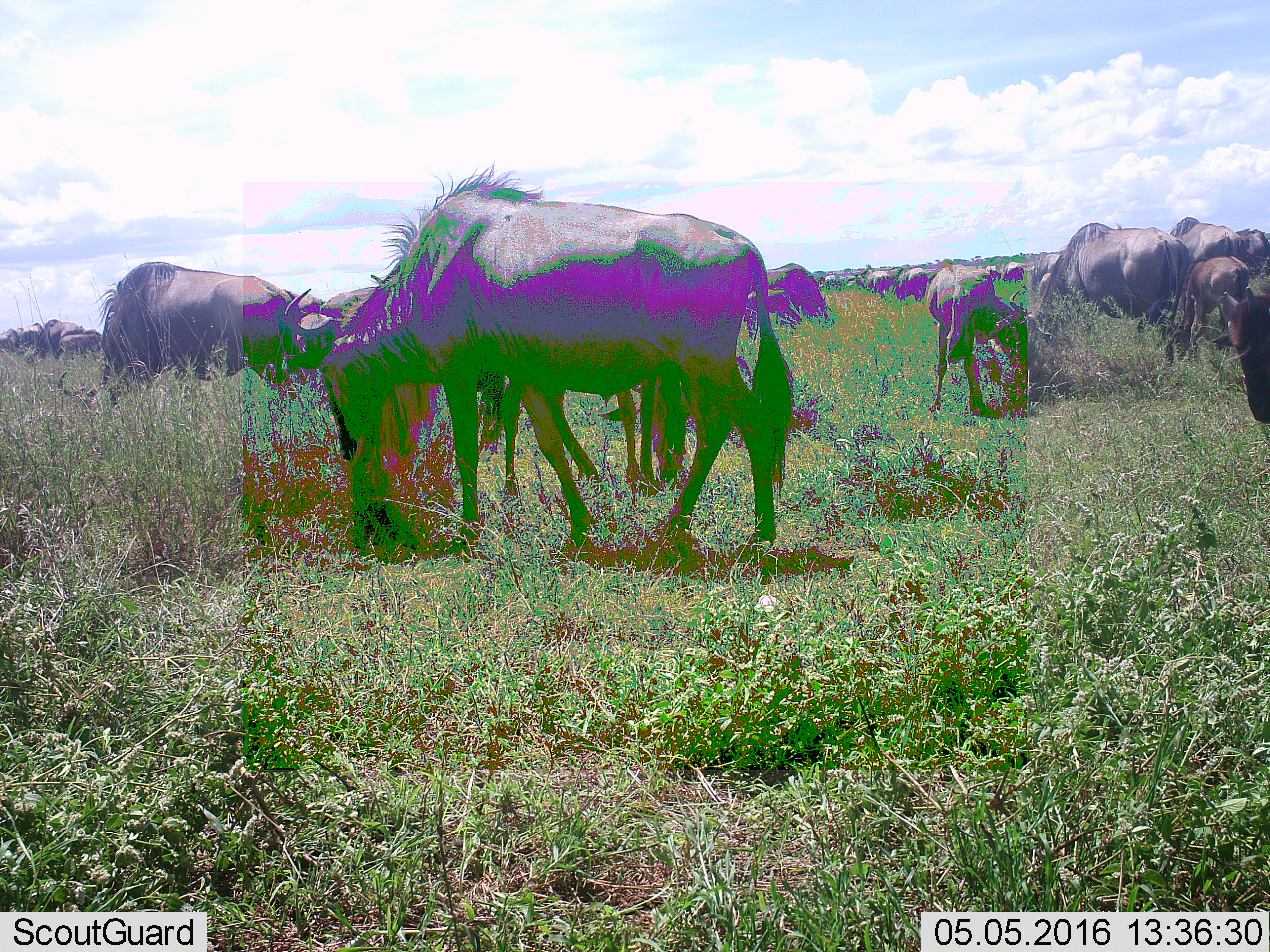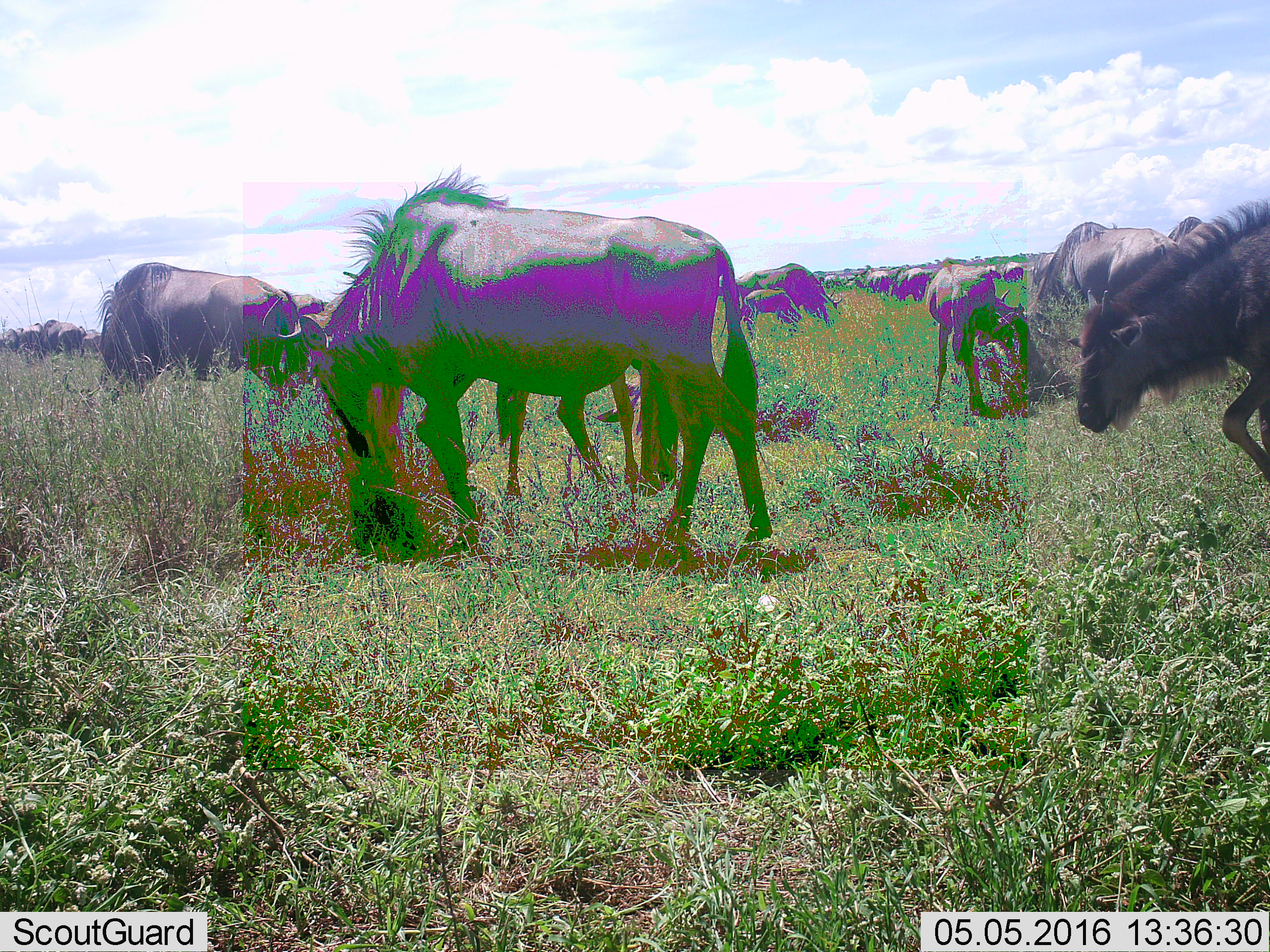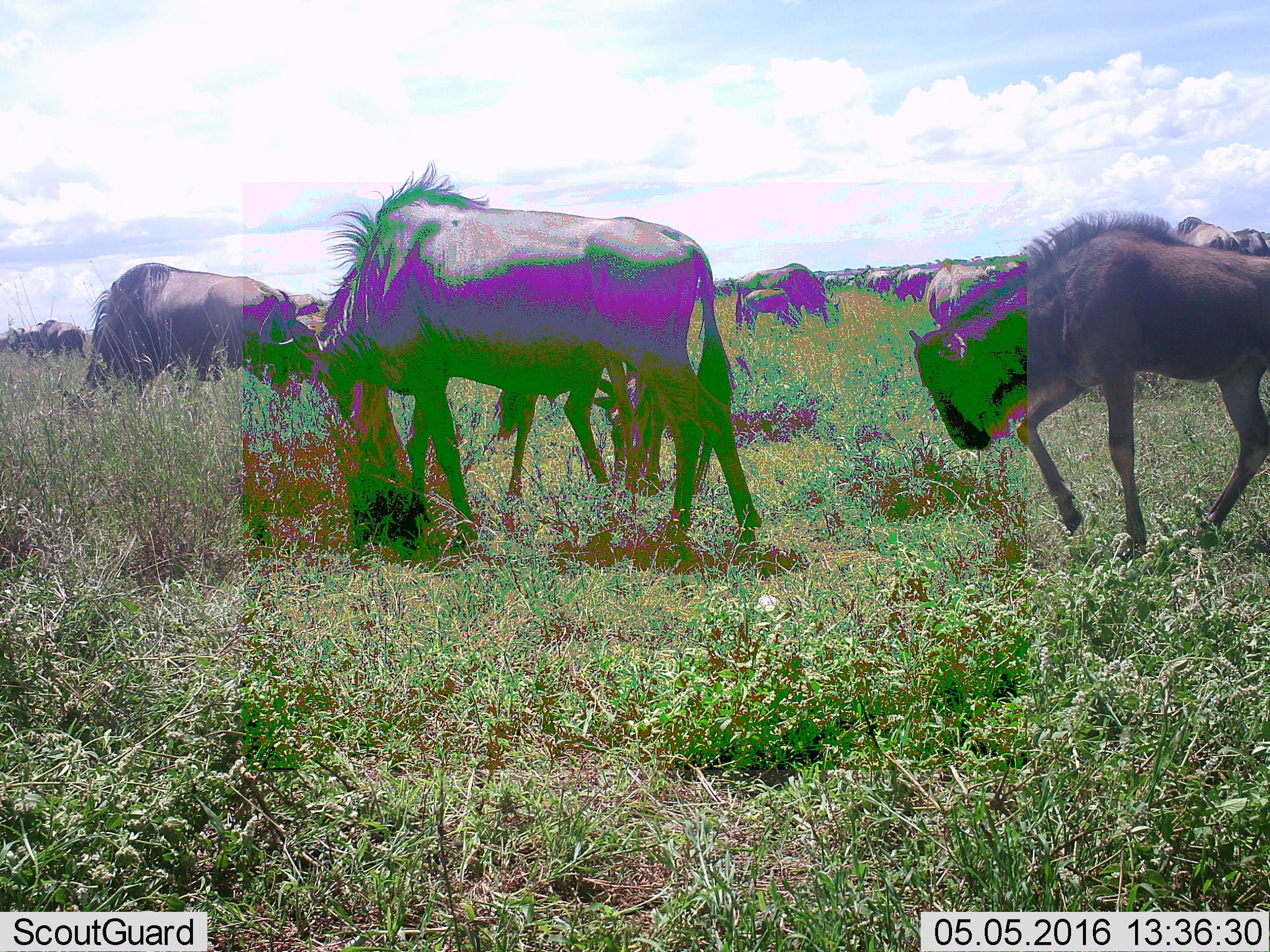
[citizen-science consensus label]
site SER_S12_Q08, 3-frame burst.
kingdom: Animalia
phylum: Chordata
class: Mammalia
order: Artiodactyla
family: Bovidae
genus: Connochaetes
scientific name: Connochaetes taurinus taurinus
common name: blue wildebeest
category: wildebeestblue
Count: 11-50.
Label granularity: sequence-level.